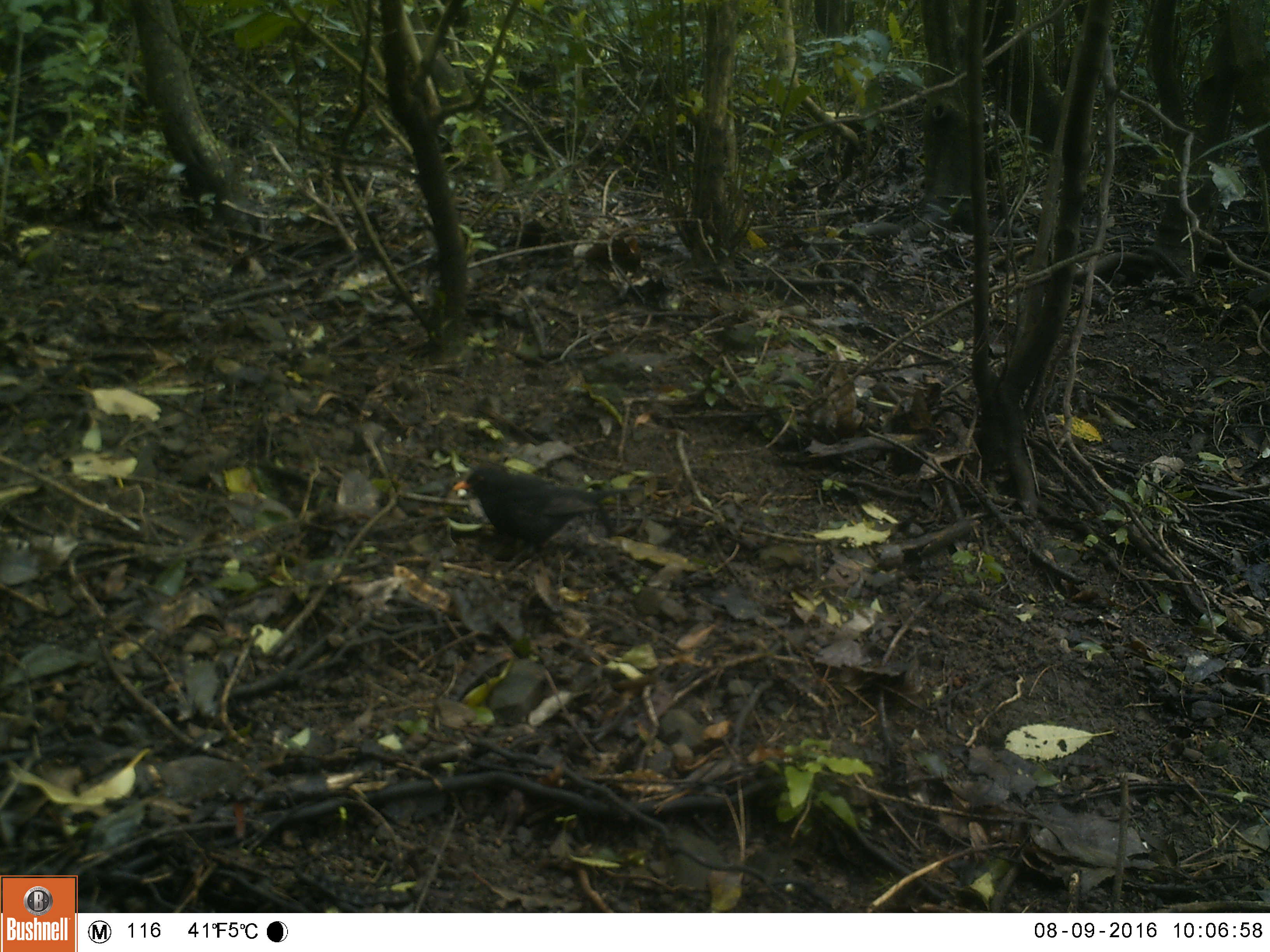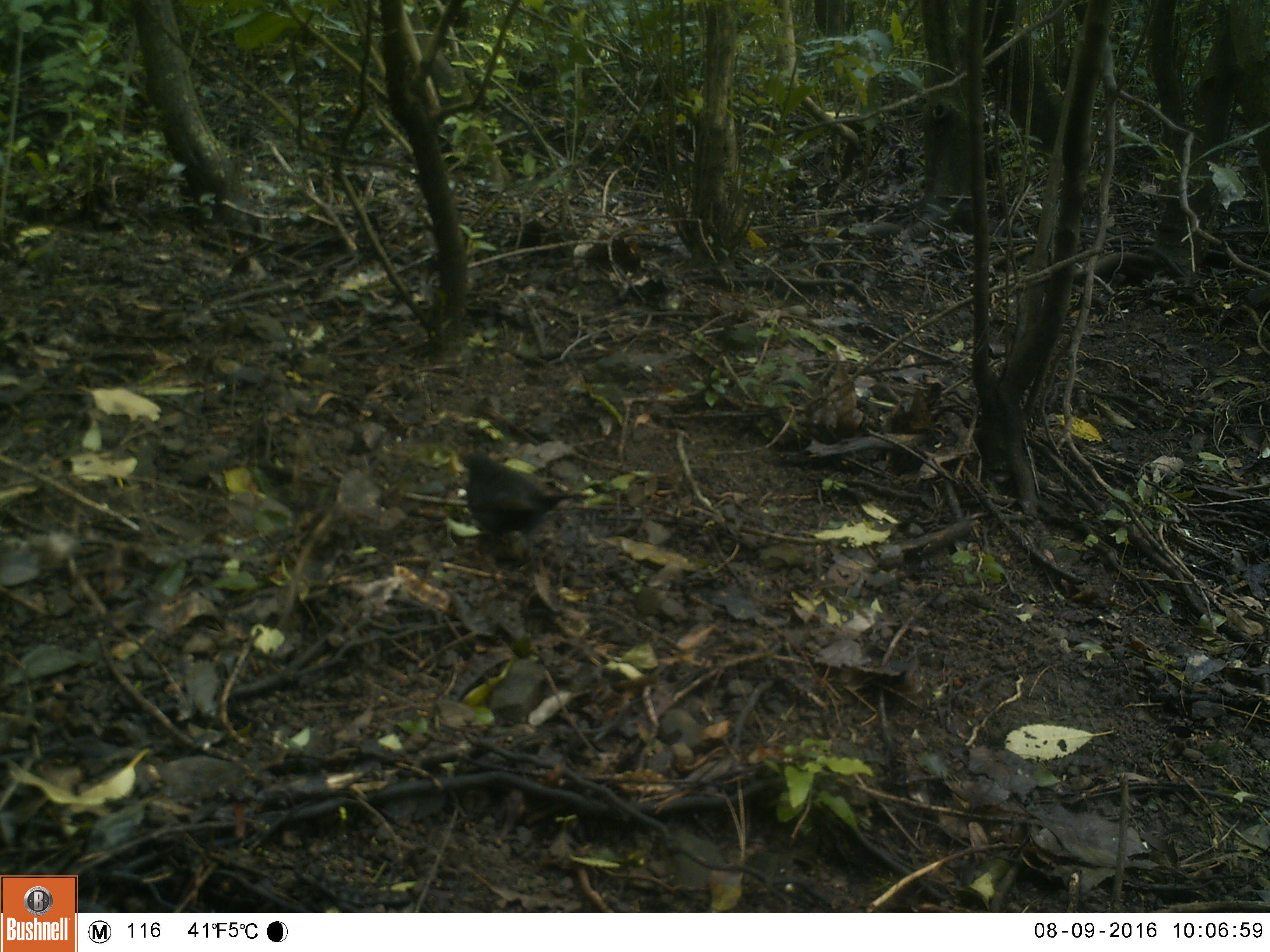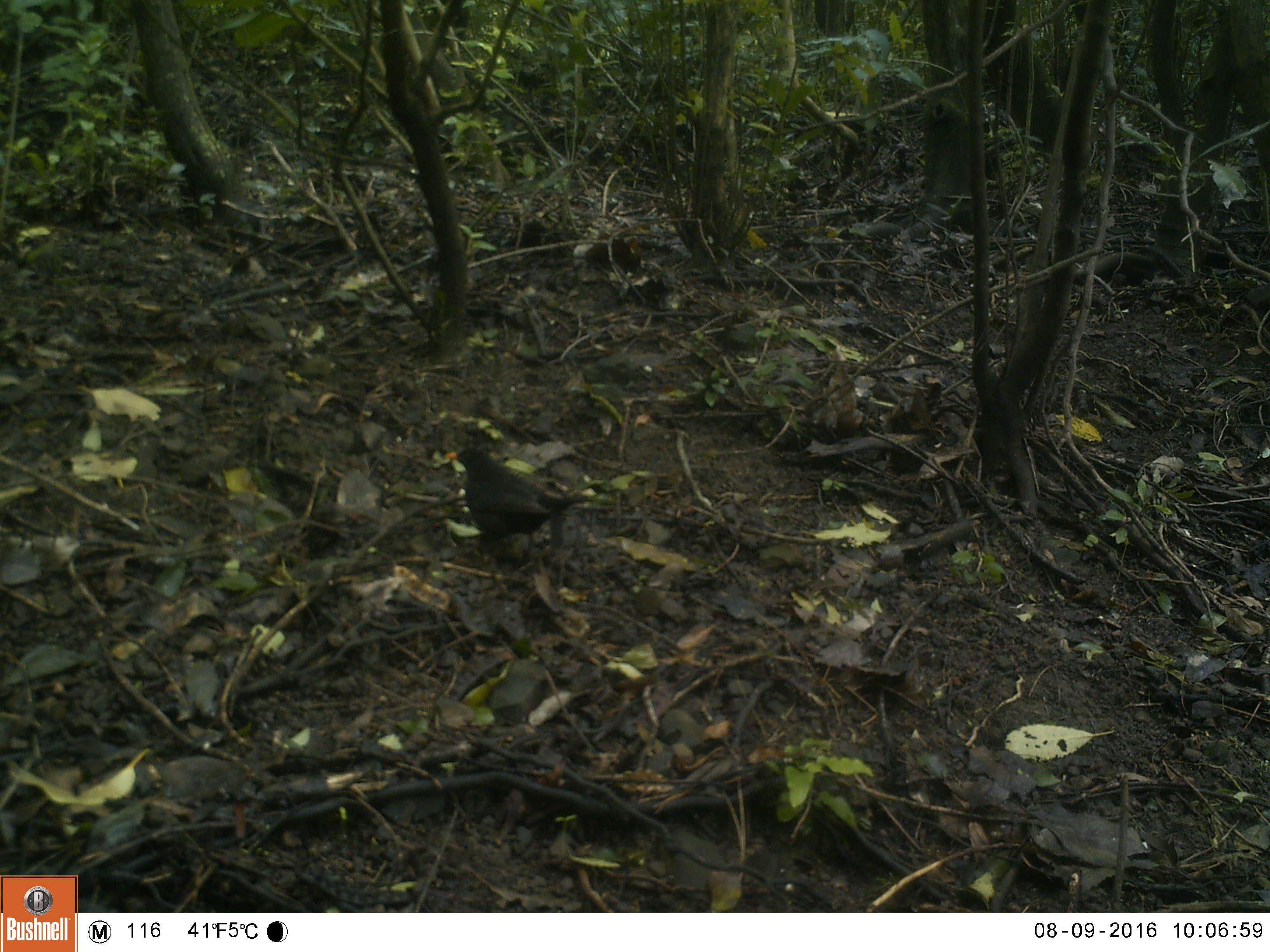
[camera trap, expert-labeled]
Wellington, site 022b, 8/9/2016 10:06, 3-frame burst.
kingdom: Animalia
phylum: Chordata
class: Aves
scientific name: Aves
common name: bird